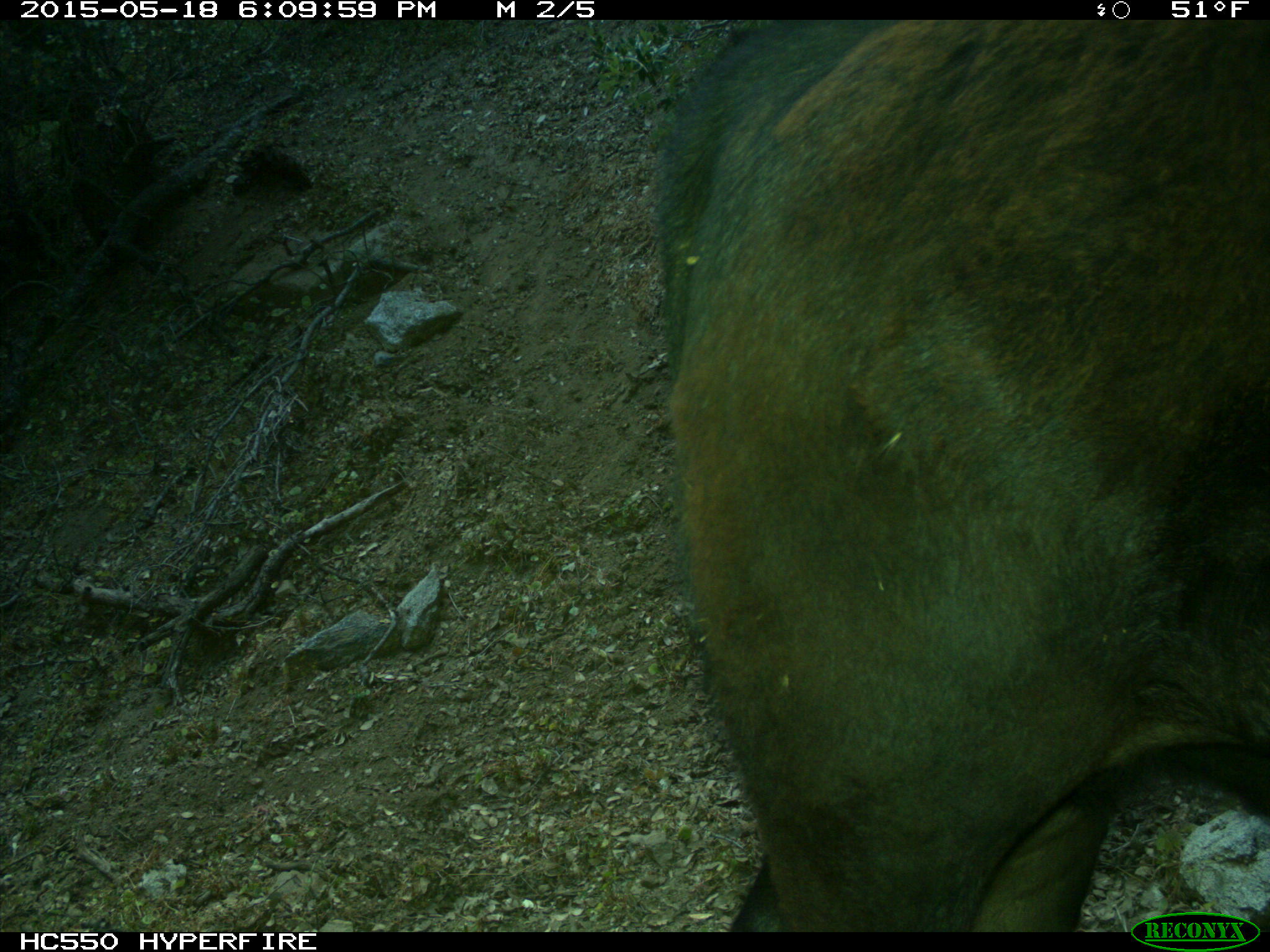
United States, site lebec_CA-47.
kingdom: Animalia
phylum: Chordata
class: Mammalia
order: Artiodactyla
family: Bovidae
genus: Bos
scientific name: Bos taurus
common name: domestic cow